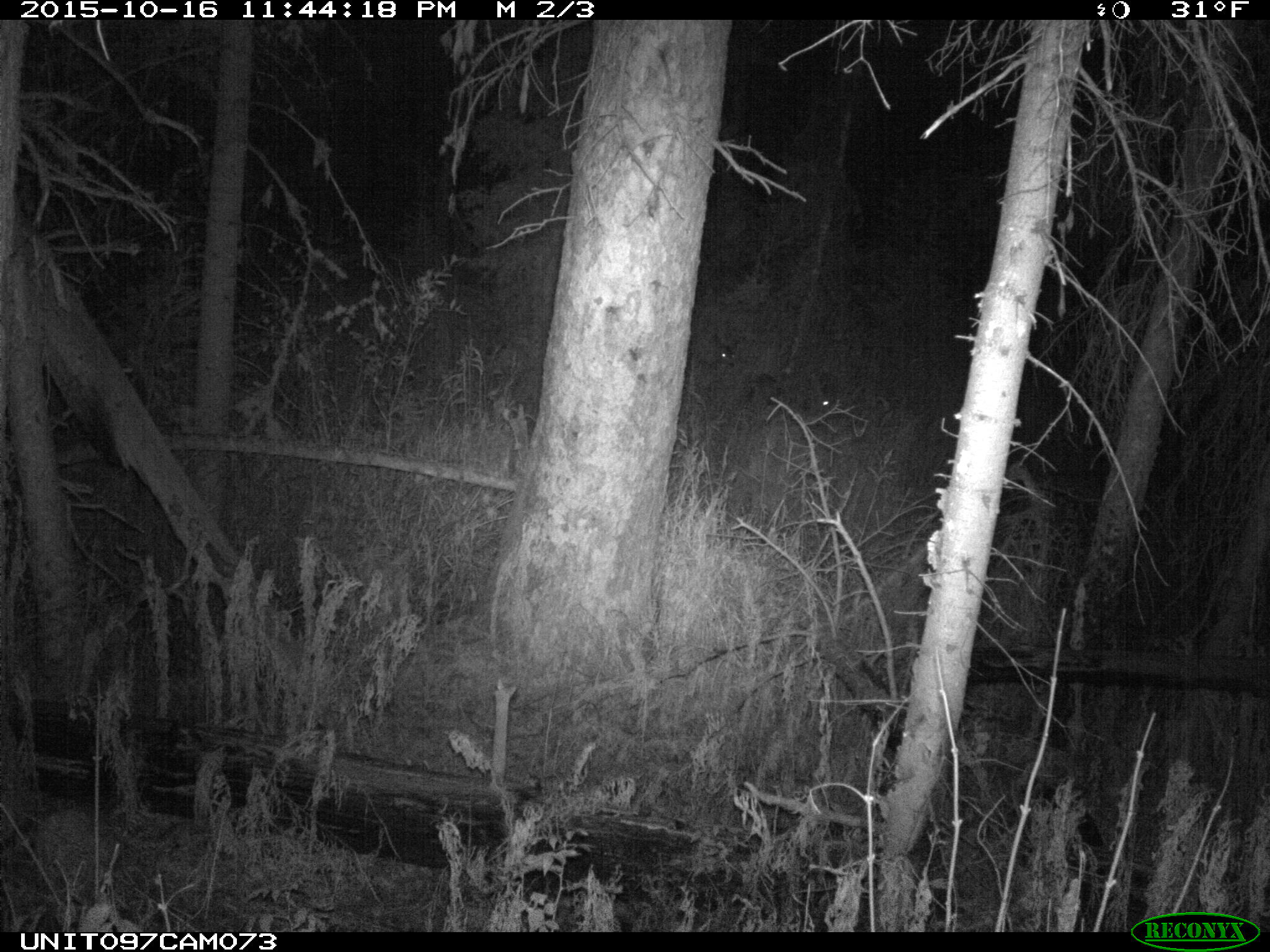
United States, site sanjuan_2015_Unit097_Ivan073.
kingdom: Animalia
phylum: Chordata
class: Mammalia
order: Artiodactyla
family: Cervidae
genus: Odocoileus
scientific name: Odocoileus hemionus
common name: mule deer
Odocoileus hemionus (mule deer).